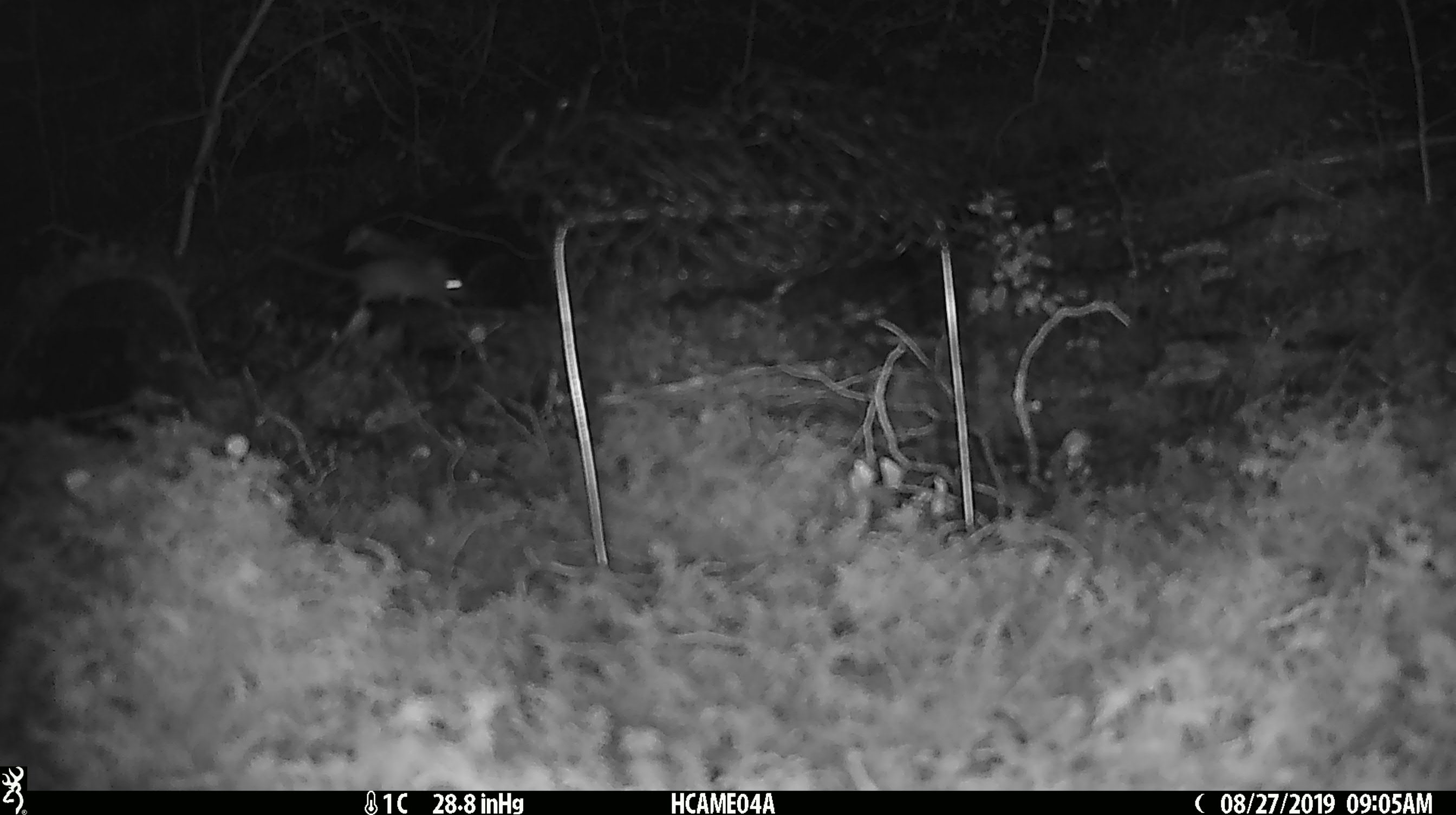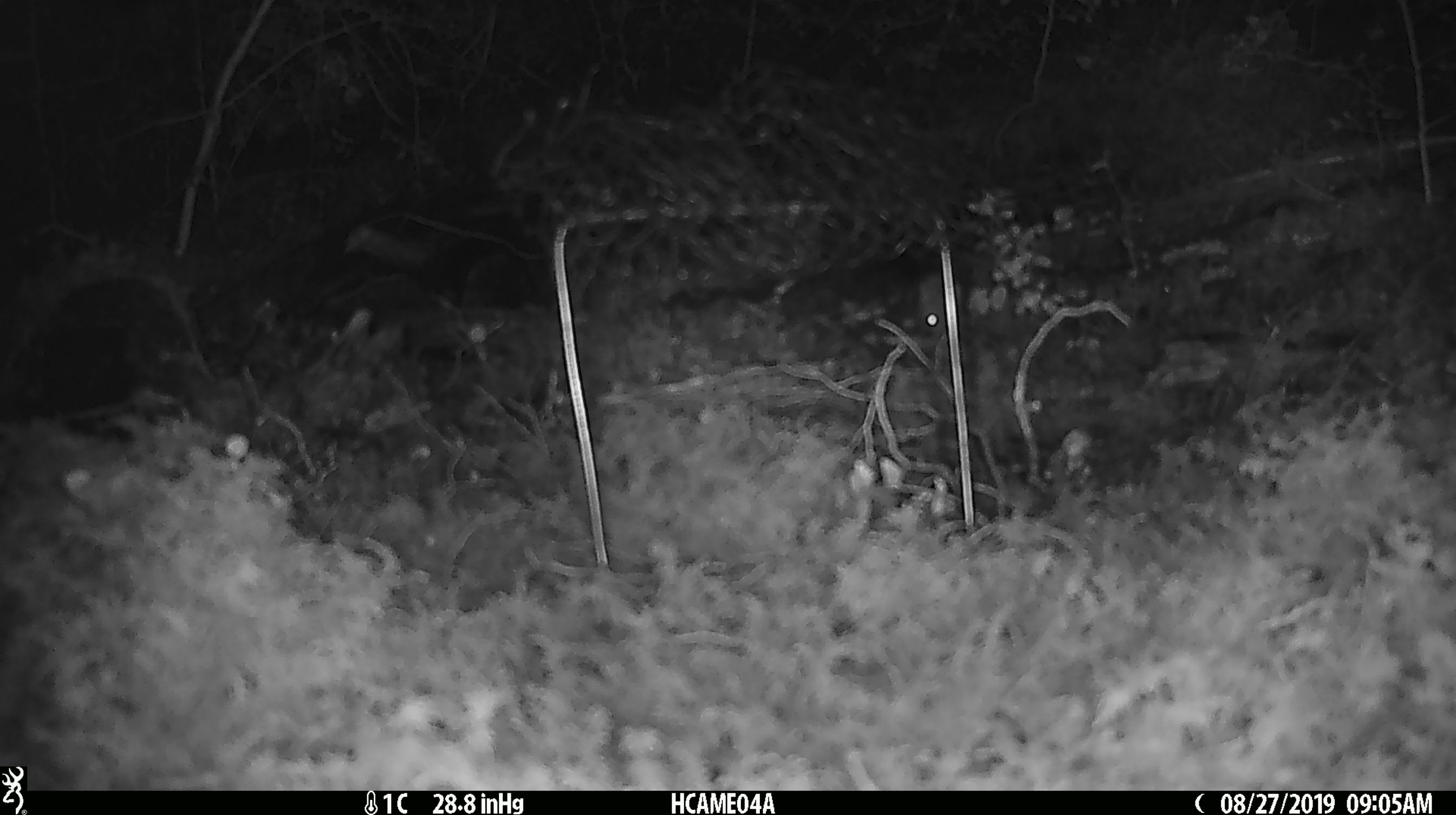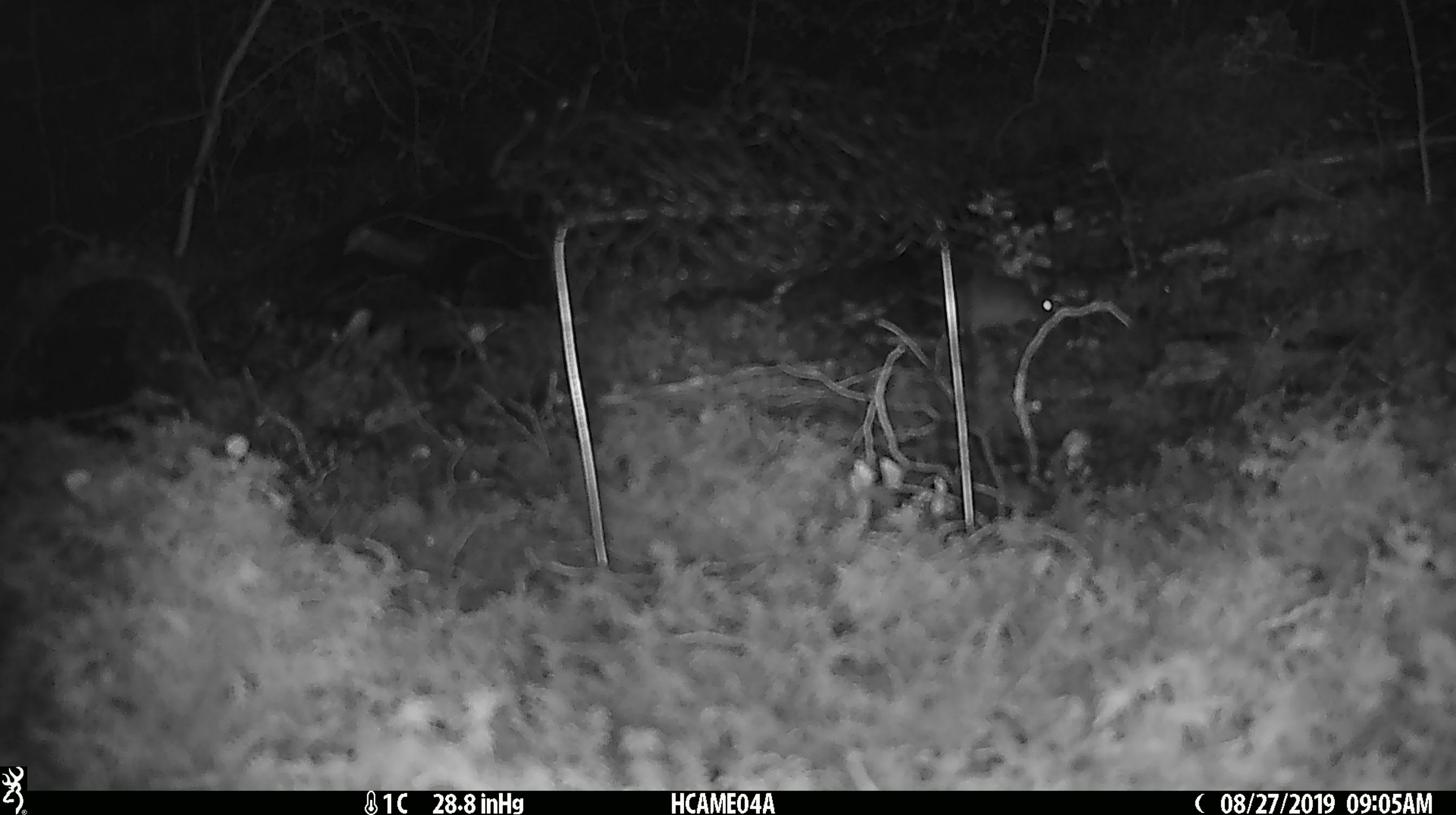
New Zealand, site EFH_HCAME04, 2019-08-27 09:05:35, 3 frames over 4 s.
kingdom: Animalia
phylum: Chordata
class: Mammalia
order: Rodentia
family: Muridae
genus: Mus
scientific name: Mus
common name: mouse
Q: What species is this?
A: Mouse (Mus).